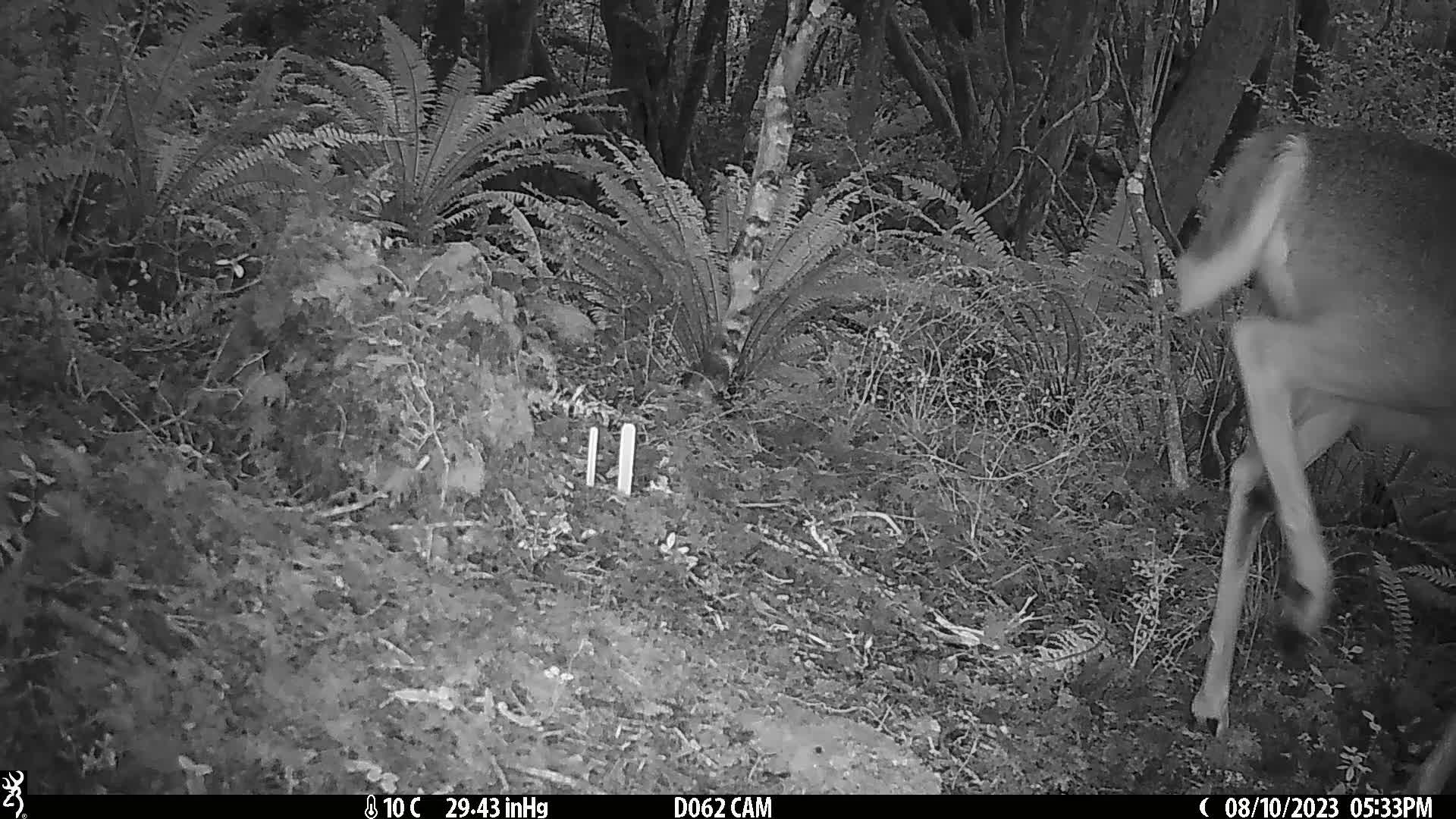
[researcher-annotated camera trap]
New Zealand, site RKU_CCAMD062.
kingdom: Animalia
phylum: Chordata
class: Mammalia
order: Artiodactyla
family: Cervidae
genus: Odocoileus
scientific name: Odocoileus virginianus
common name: white-tailed deer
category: white tailed deer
White tailed deer (white-tailed deer) (Odocoileus virginianus).